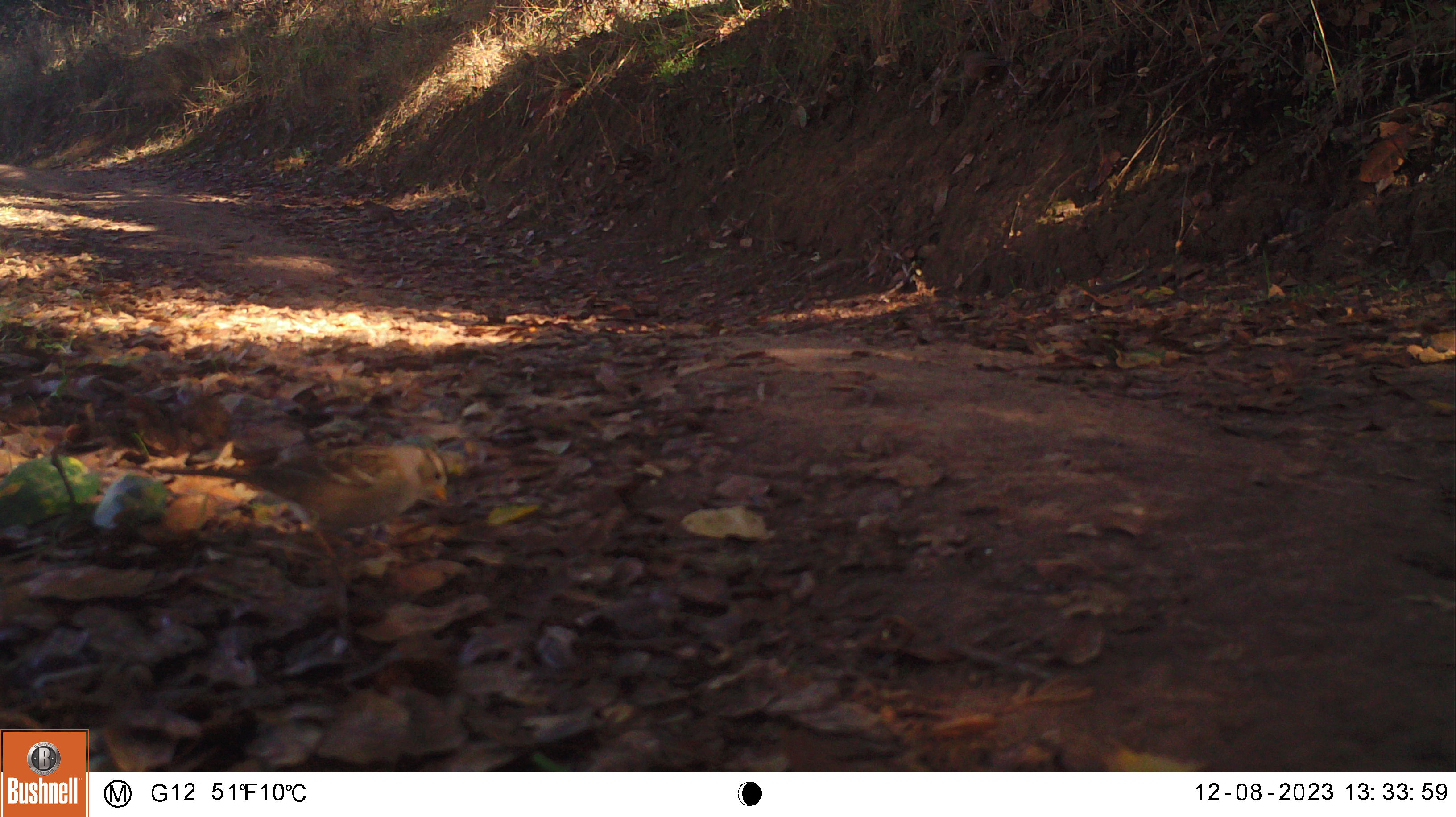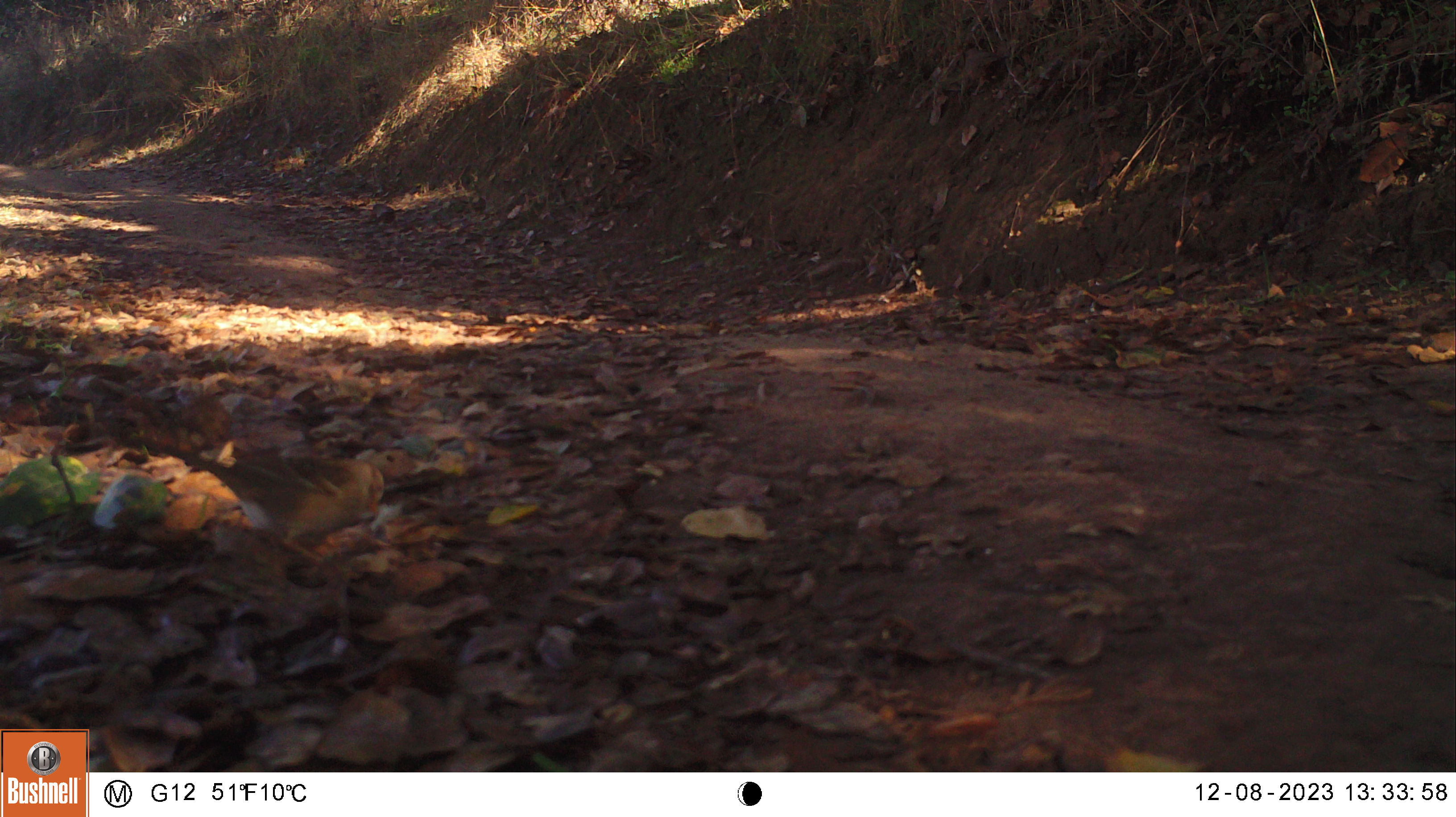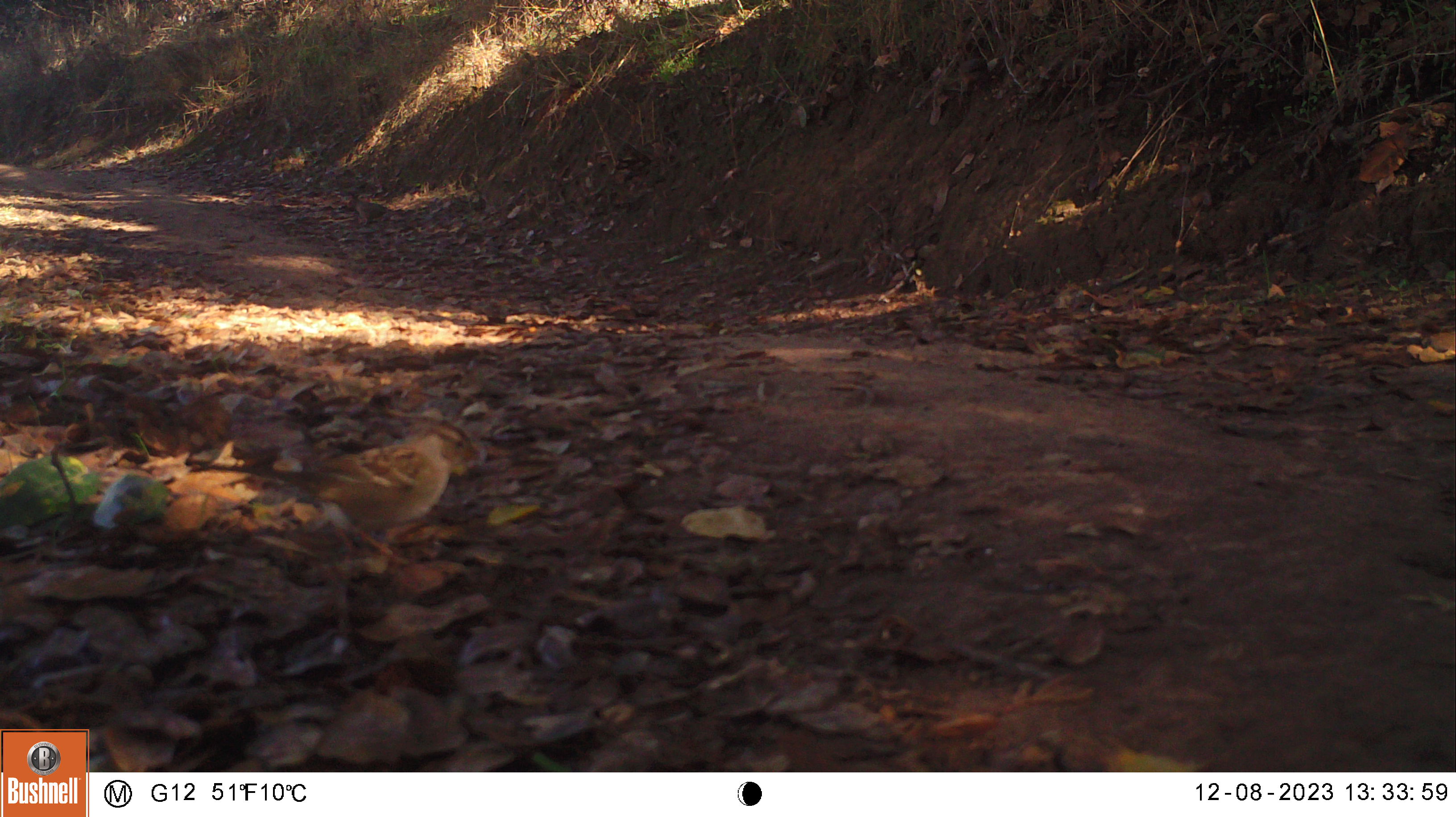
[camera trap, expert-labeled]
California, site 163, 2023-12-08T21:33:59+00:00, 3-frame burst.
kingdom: Animalia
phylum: Chordata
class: Aves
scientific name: Aves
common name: bird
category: unknown bird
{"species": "unknown bird (bird) (Aves)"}